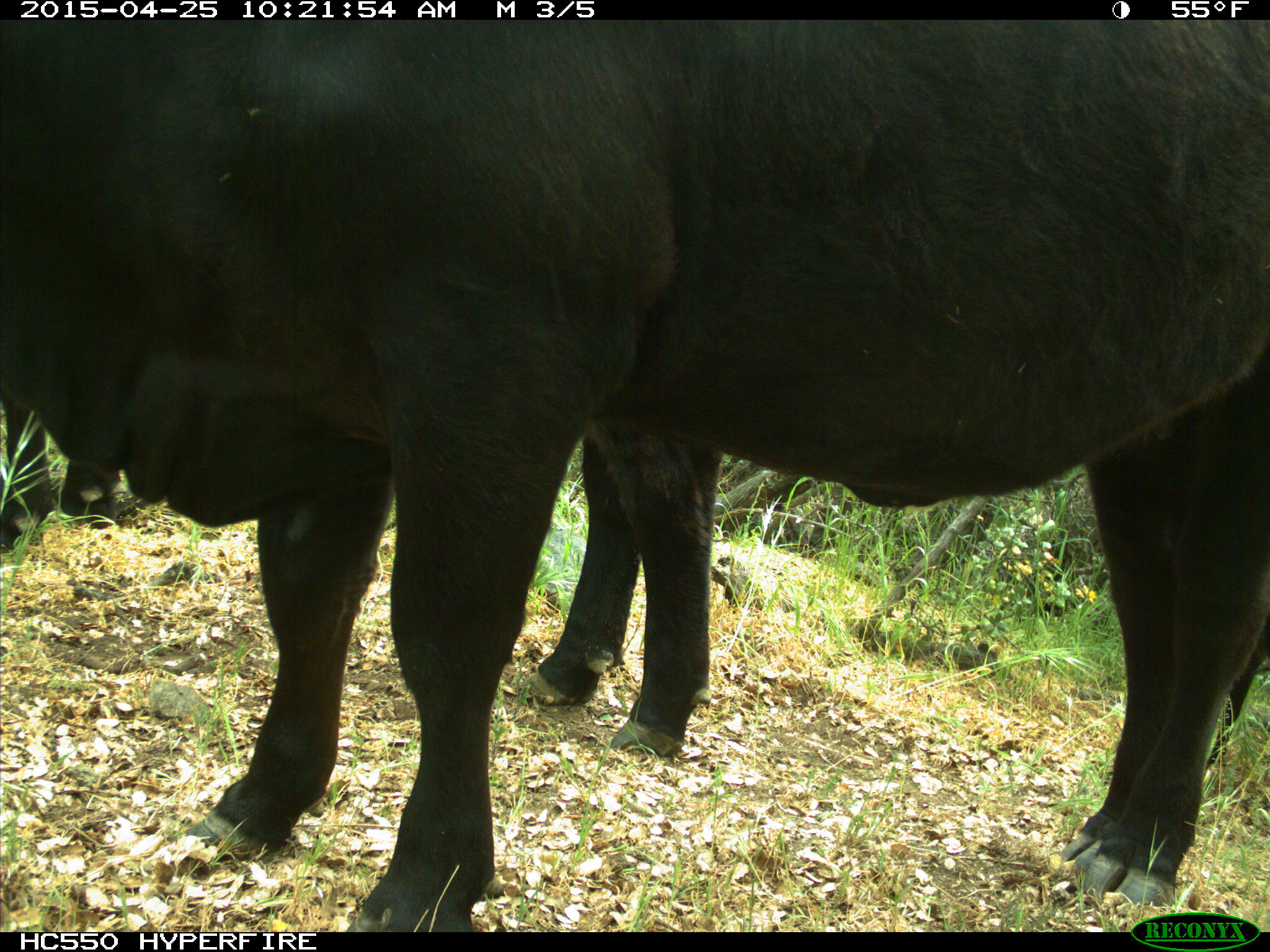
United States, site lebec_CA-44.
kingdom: Animalia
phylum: Chordata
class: Mammalia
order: Artiodactyla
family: Suidae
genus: Sus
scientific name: Sus scrofa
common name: wild boar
Sus scrofa (wild boar).